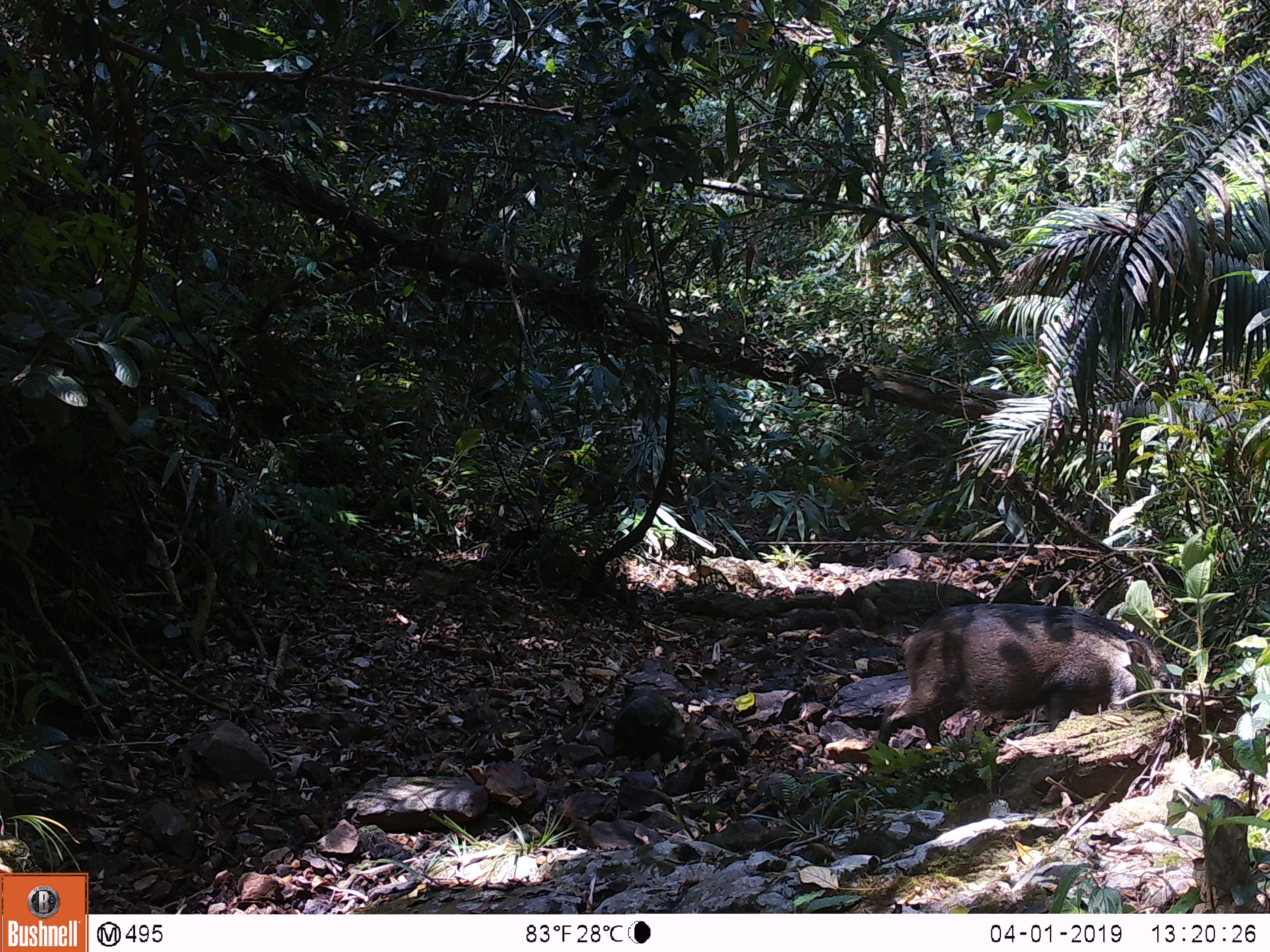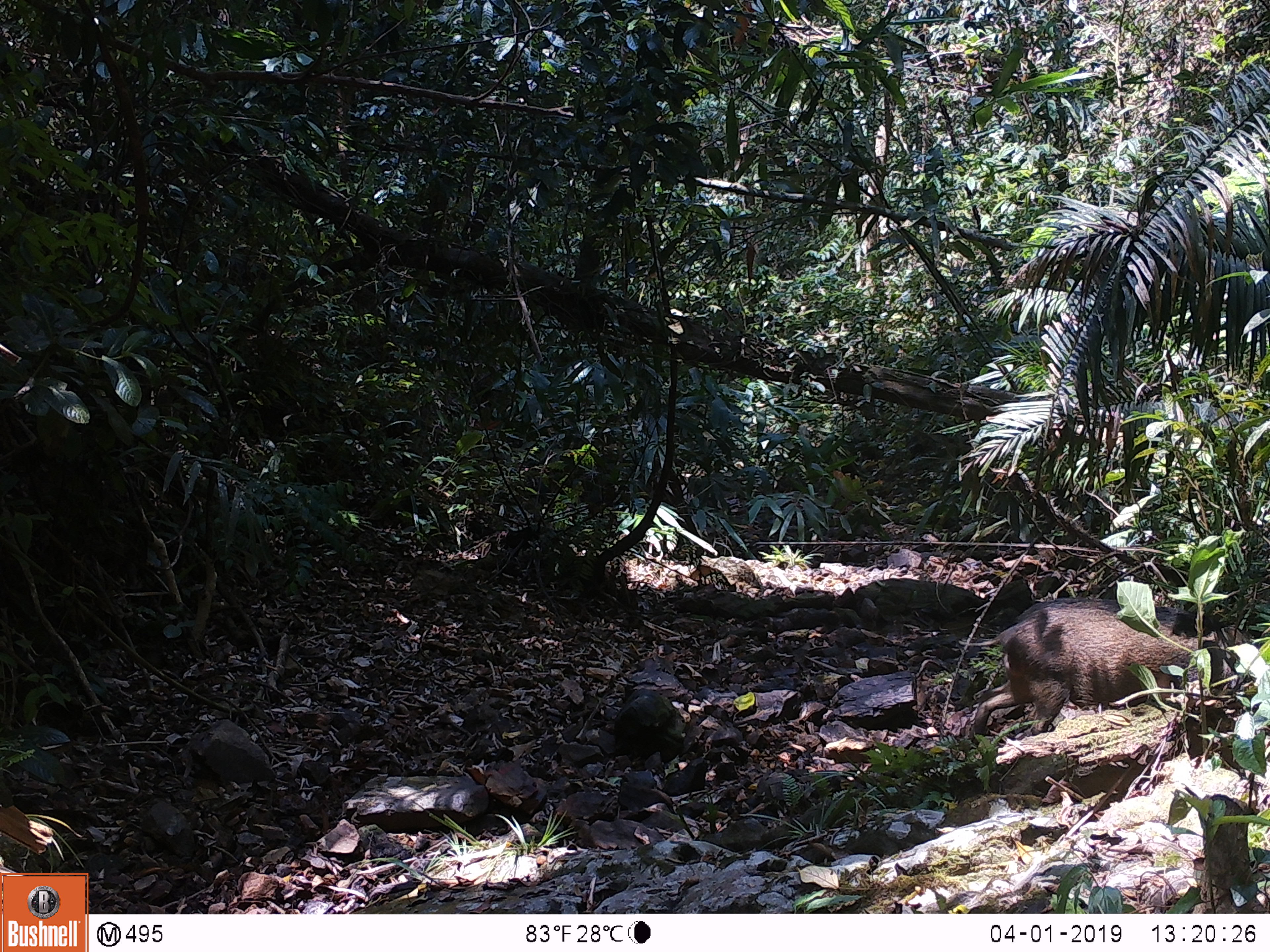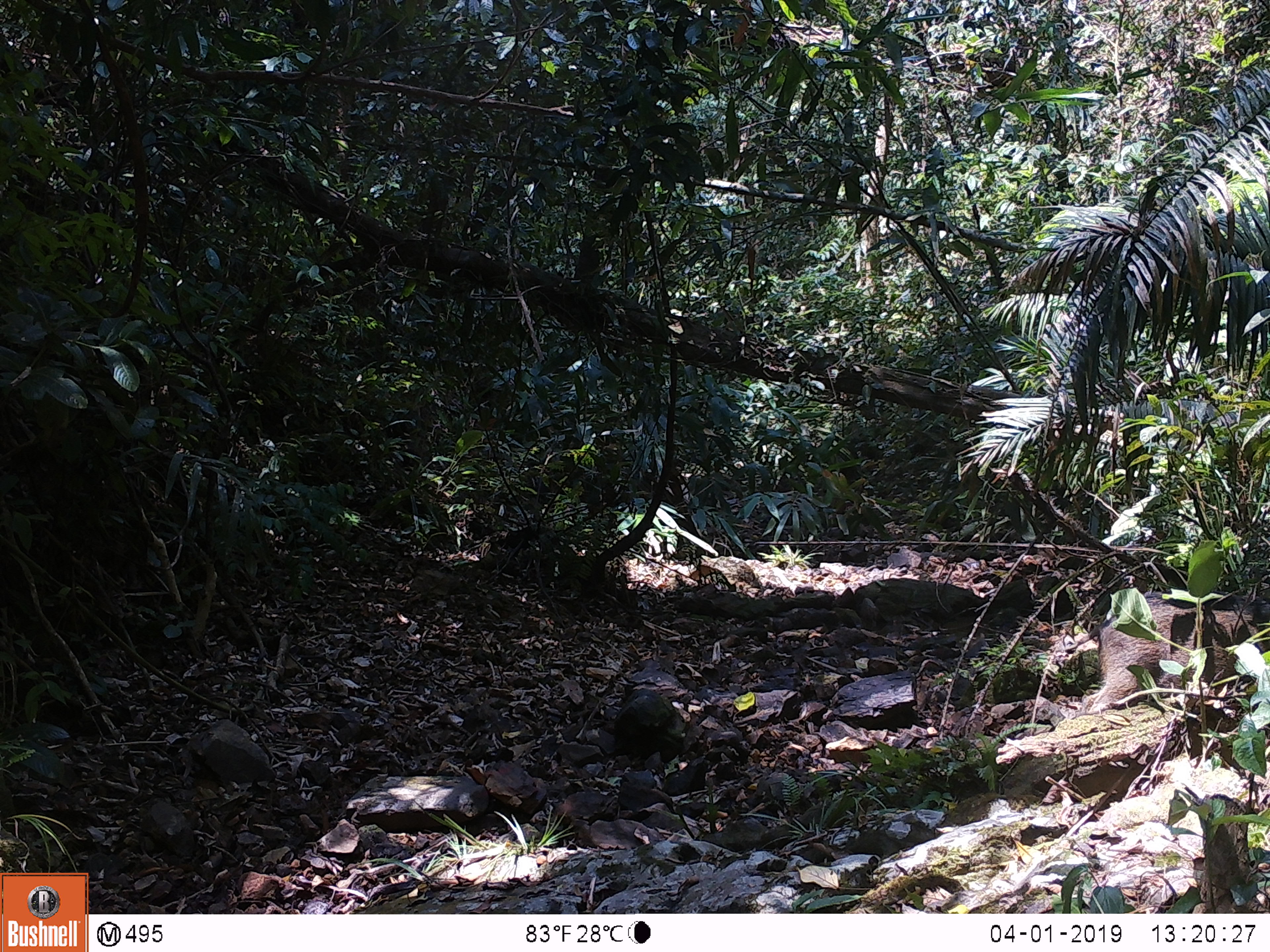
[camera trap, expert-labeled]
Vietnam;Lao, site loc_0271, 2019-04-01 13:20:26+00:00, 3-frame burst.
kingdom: Animalia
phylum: Chordata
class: Mammalia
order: Artiodactyla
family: Suidae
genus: Sus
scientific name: Sus scrofa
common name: eurasian wild pig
Eurasian wild pig (Sus scrofa). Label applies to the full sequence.